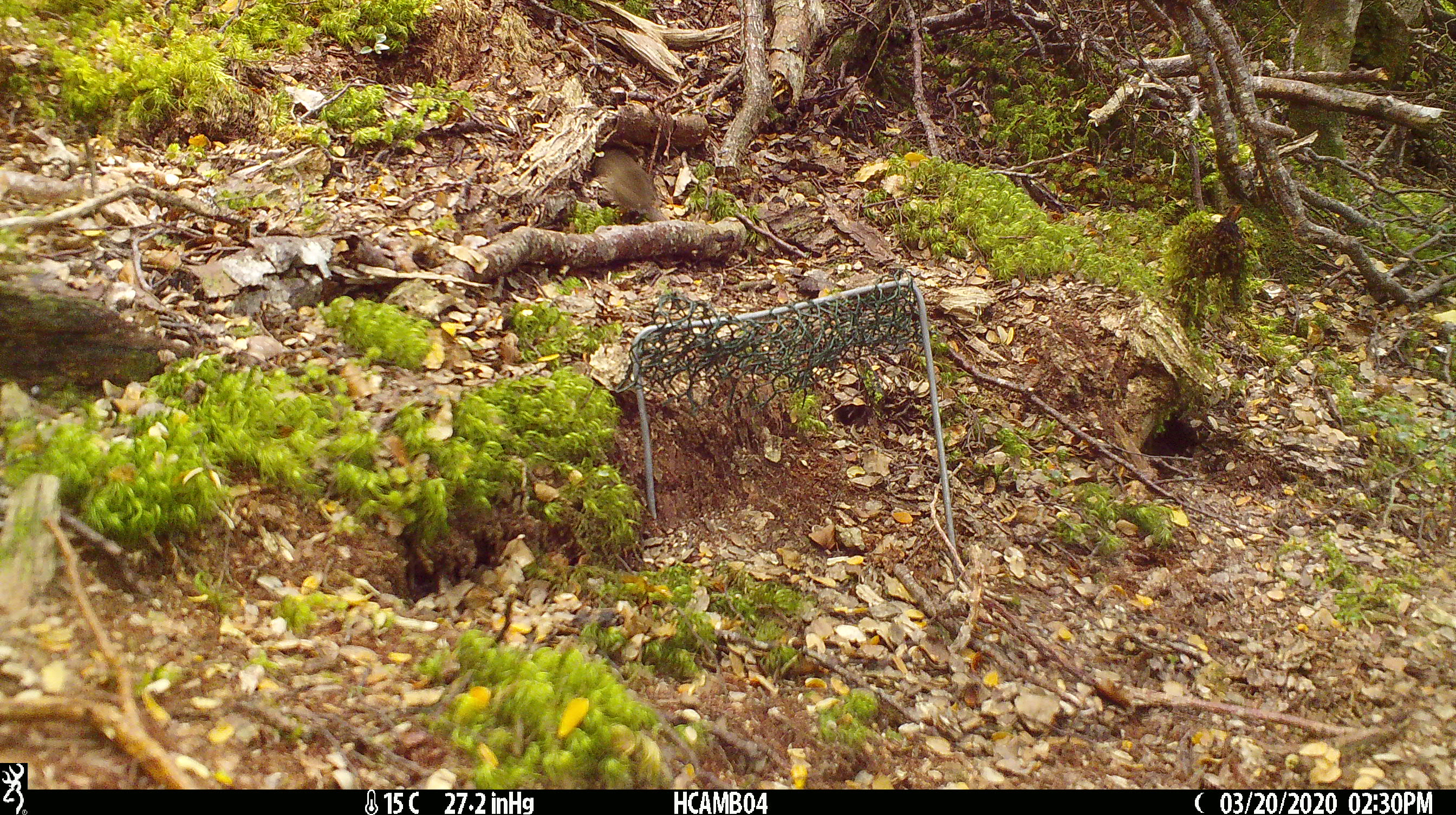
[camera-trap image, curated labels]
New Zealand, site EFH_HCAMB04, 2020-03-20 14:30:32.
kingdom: Animalia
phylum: Chordata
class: Mammalia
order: Rodentia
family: Muridae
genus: Mus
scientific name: Mus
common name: mouse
Mouse (Mus).